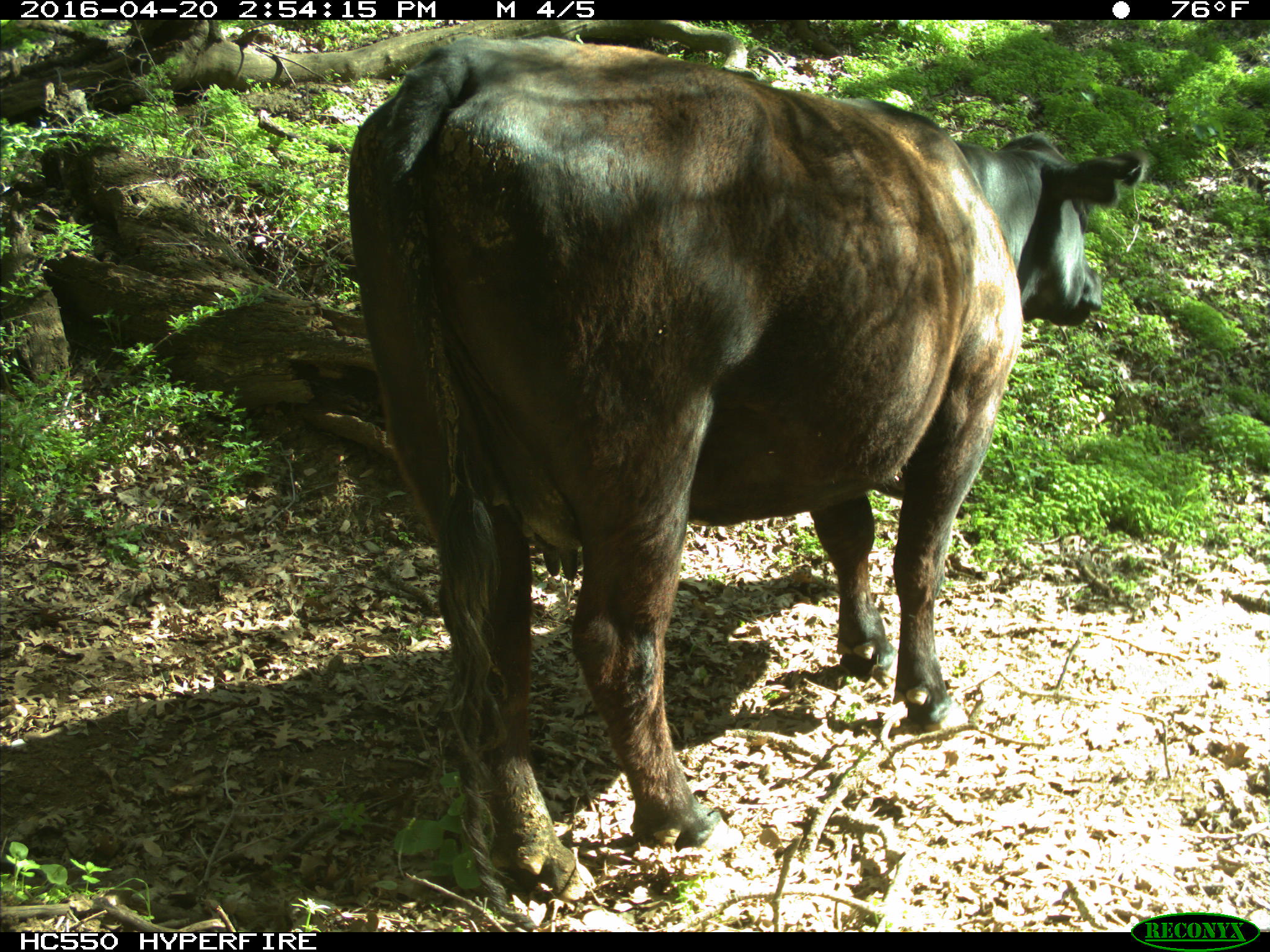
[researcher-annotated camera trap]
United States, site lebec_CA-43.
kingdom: Animalia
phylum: Chordata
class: Mammalia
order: Artiodactyla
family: Bovidae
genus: Bos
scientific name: Bos taurus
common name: domestic cow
Bos taurus (domestic cow).